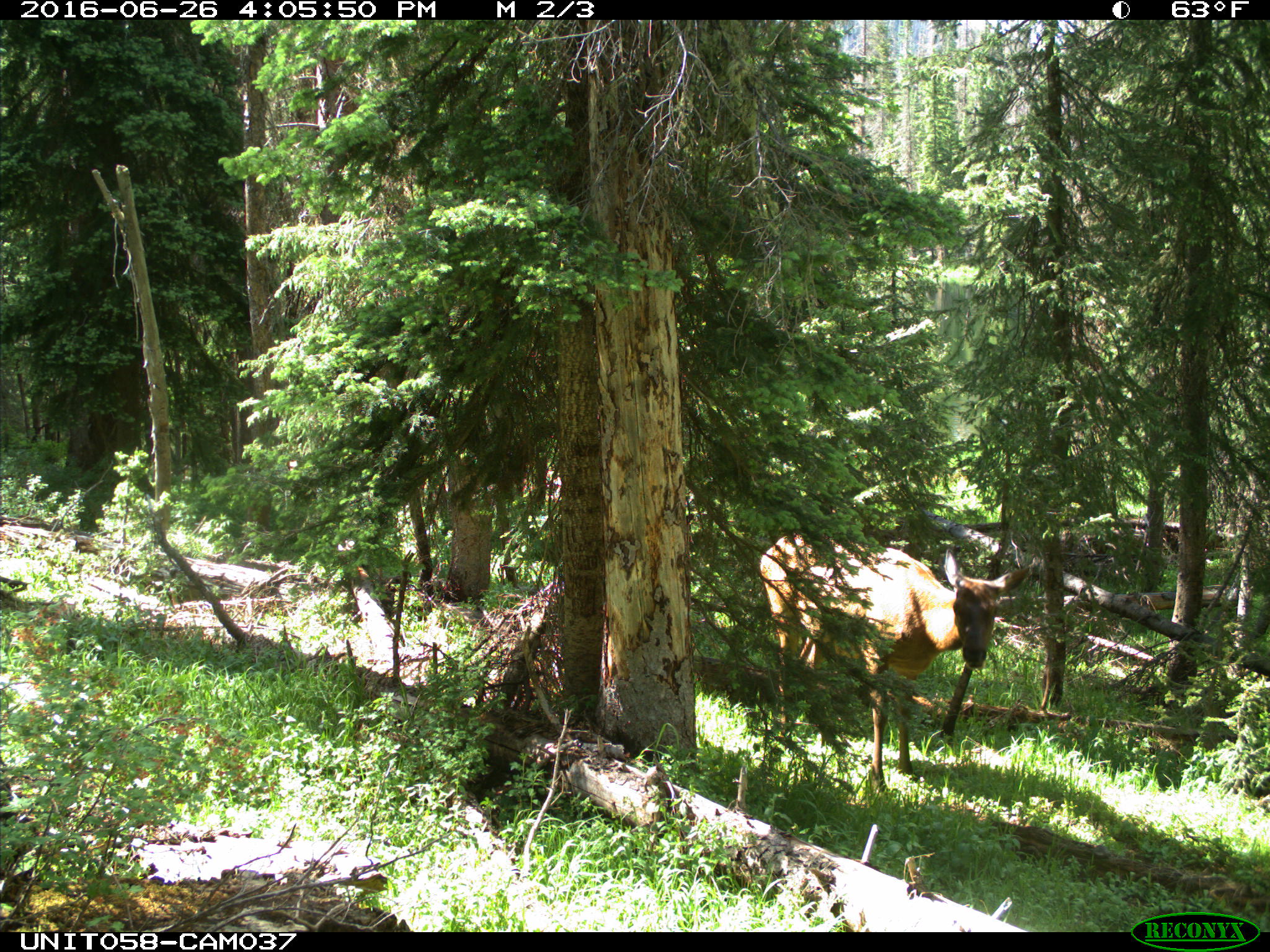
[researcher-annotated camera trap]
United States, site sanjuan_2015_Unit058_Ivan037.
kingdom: Animalia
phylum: Chordata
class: Mammalia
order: Artiodactyla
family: Cervidae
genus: Cervus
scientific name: Cervus elaphus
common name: red deer